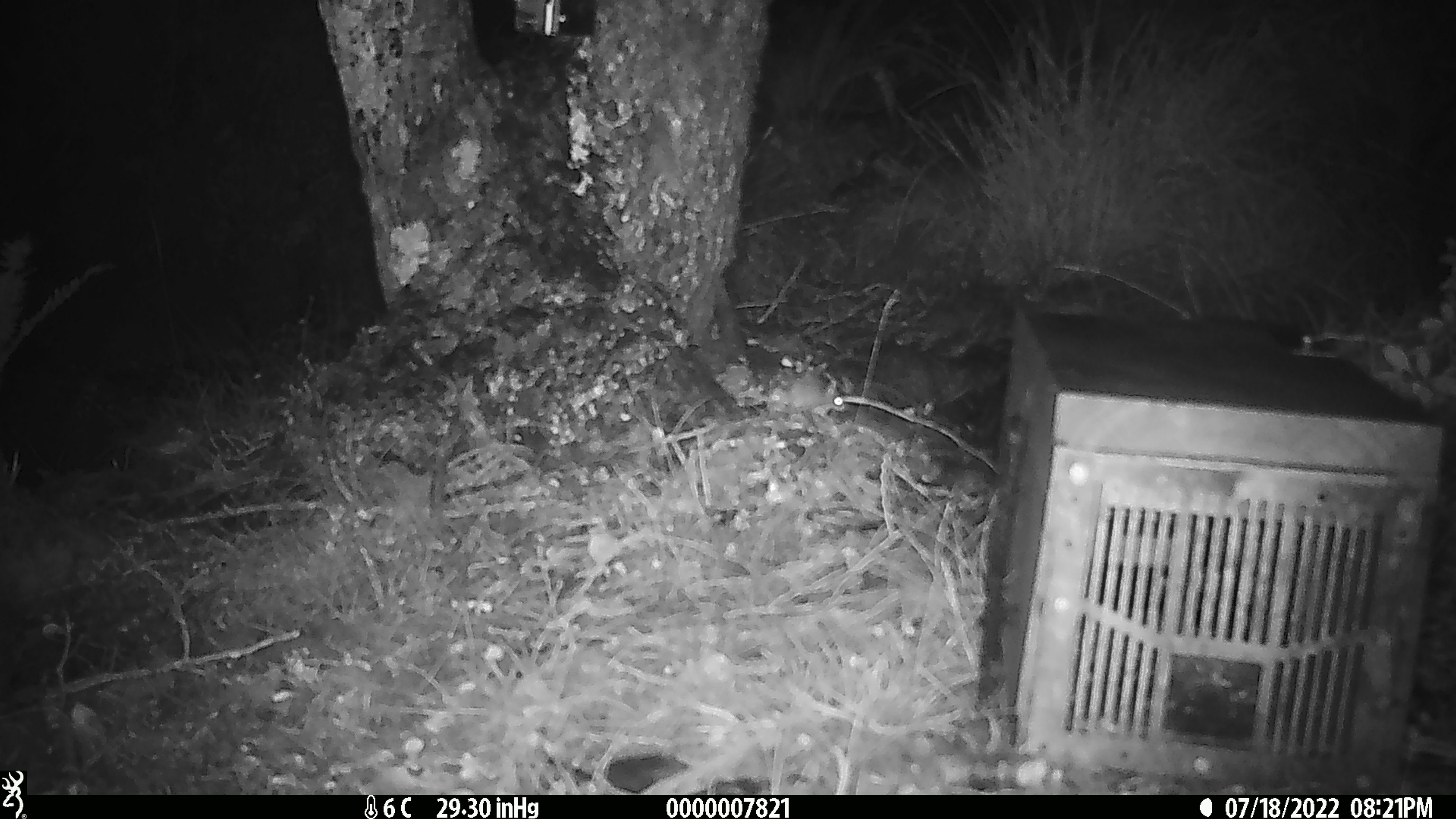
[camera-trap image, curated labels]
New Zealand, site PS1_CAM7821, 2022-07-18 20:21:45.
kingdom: Animalia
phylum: Chordata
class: Mammalia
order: Rodentia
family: Muridae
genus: Mus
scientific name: Mus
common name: mouse